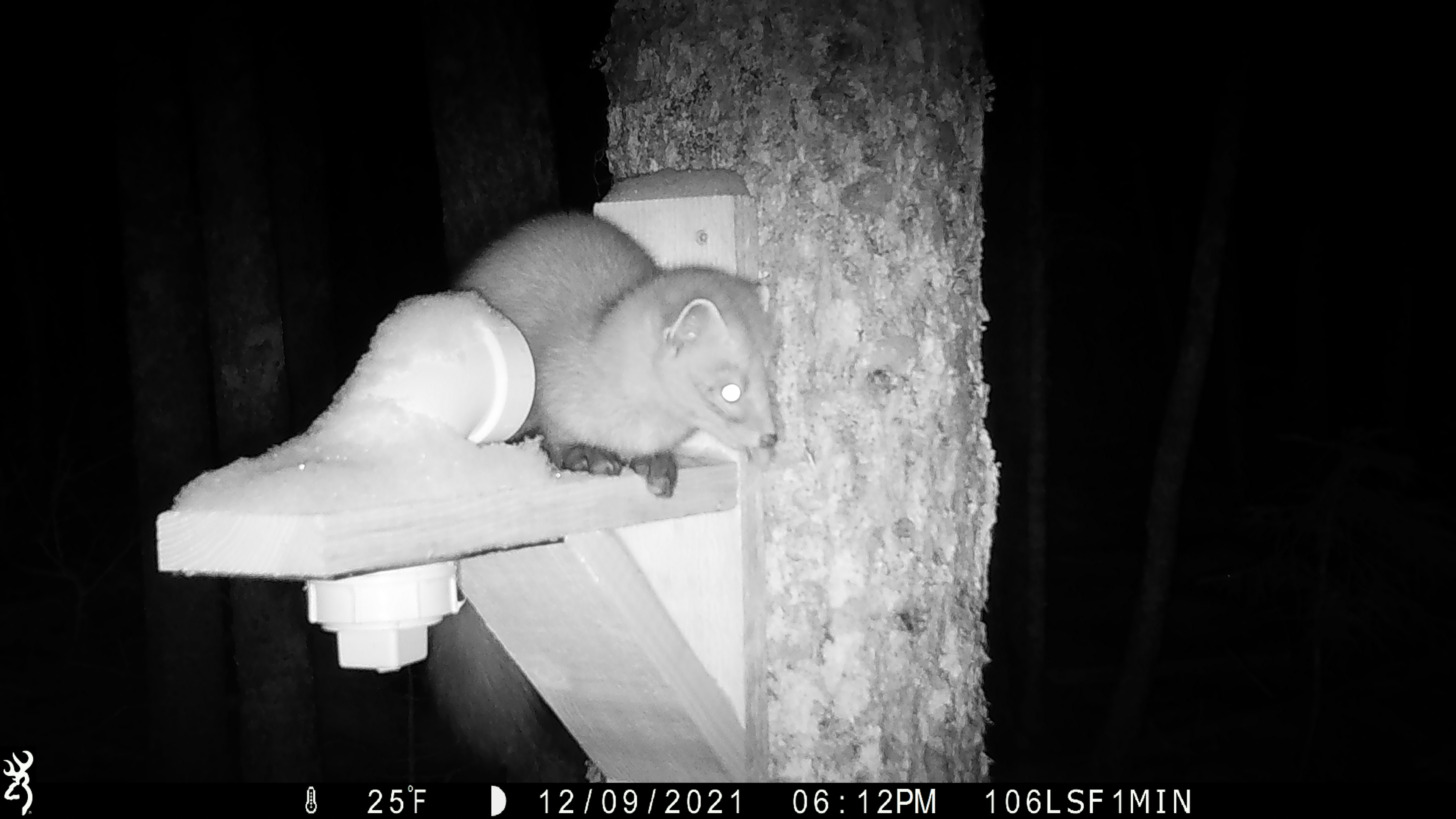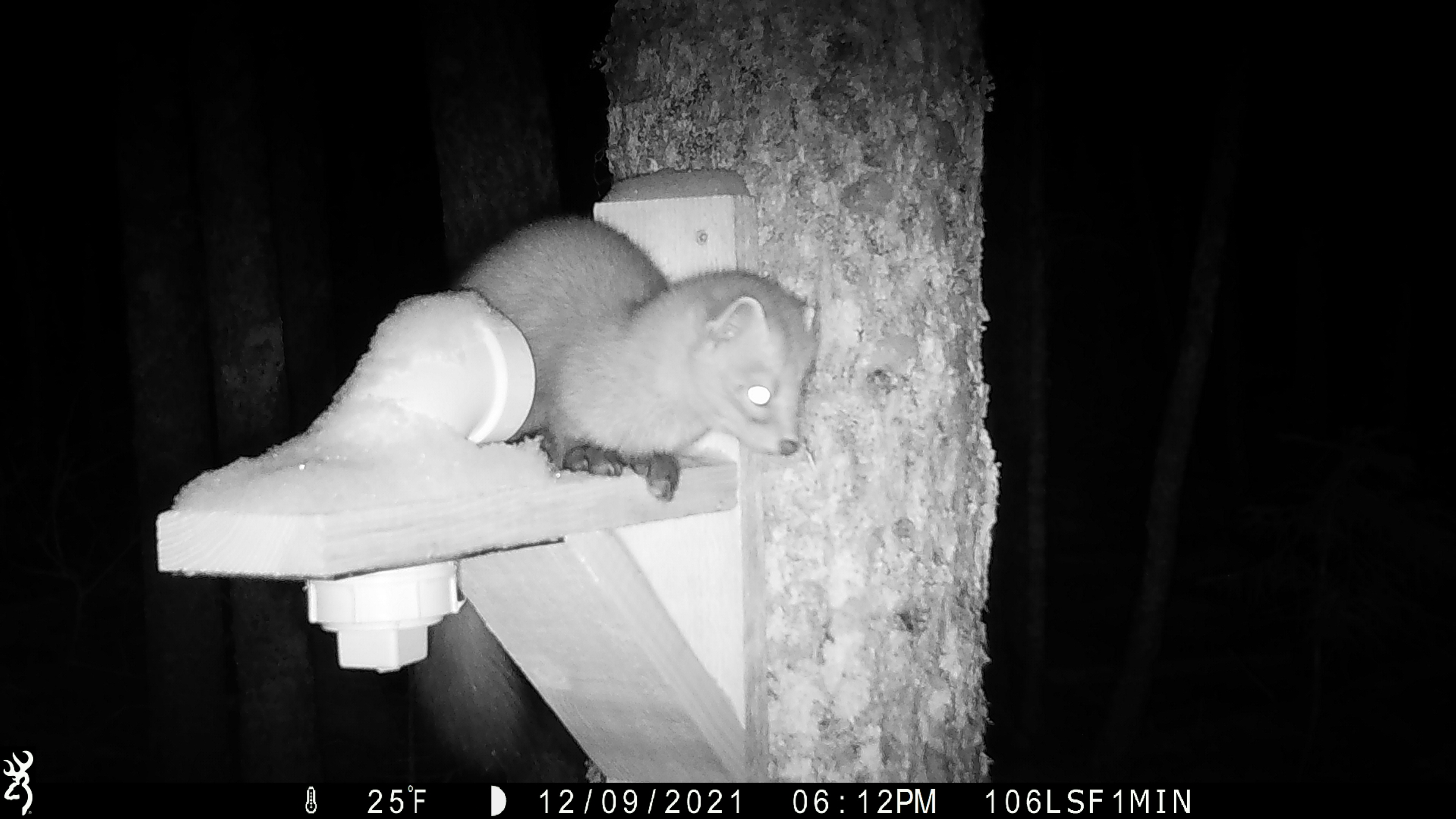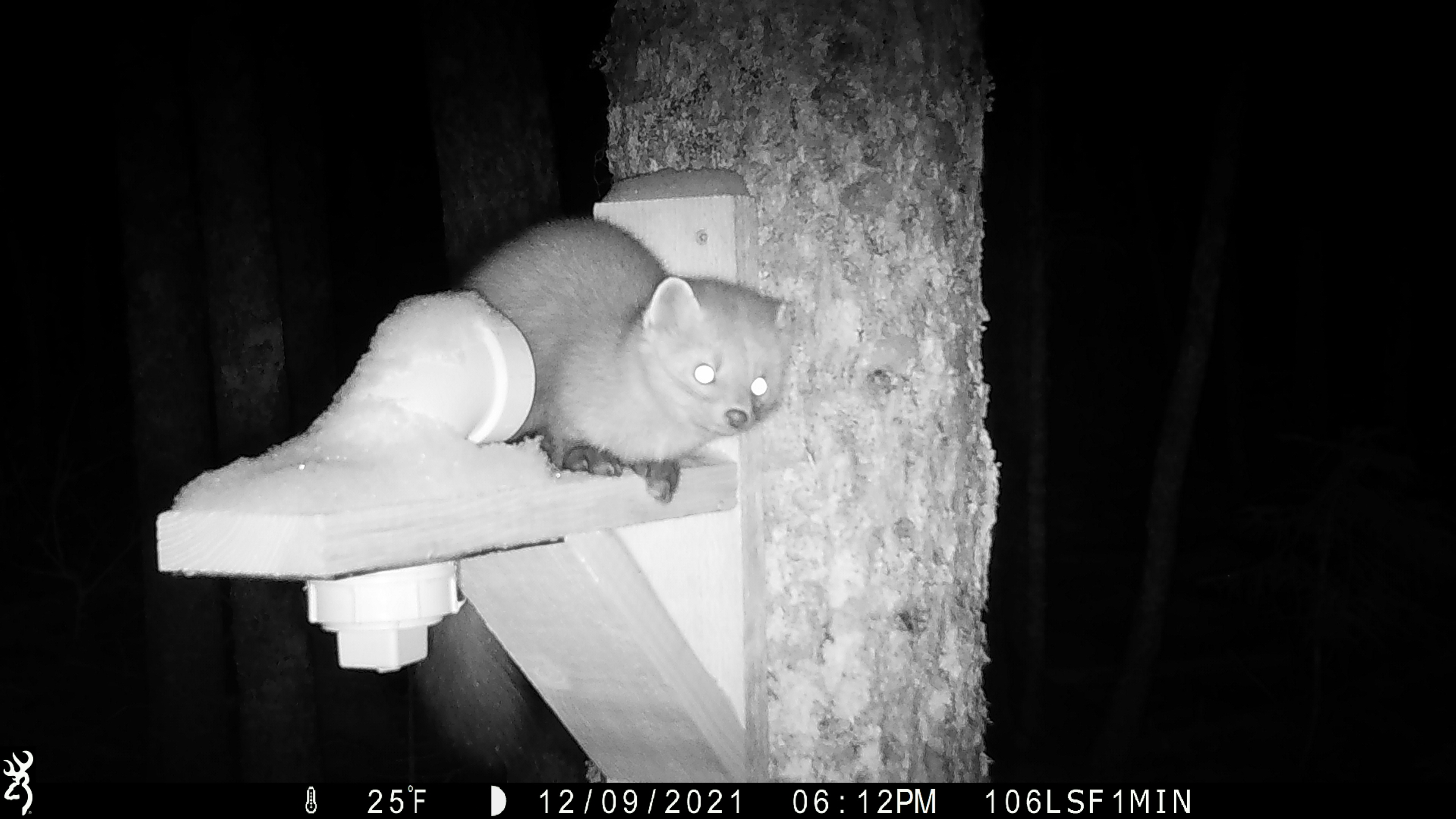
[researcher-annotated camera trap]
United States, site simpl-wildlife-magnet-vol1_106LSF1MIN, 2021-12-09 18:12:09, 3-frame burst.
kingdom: Animalia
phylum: Chordata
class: Mammalia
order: Carnivora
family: Mustelidae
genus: Martes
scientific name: Martes americana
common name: american marten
American marten (Martes americana).